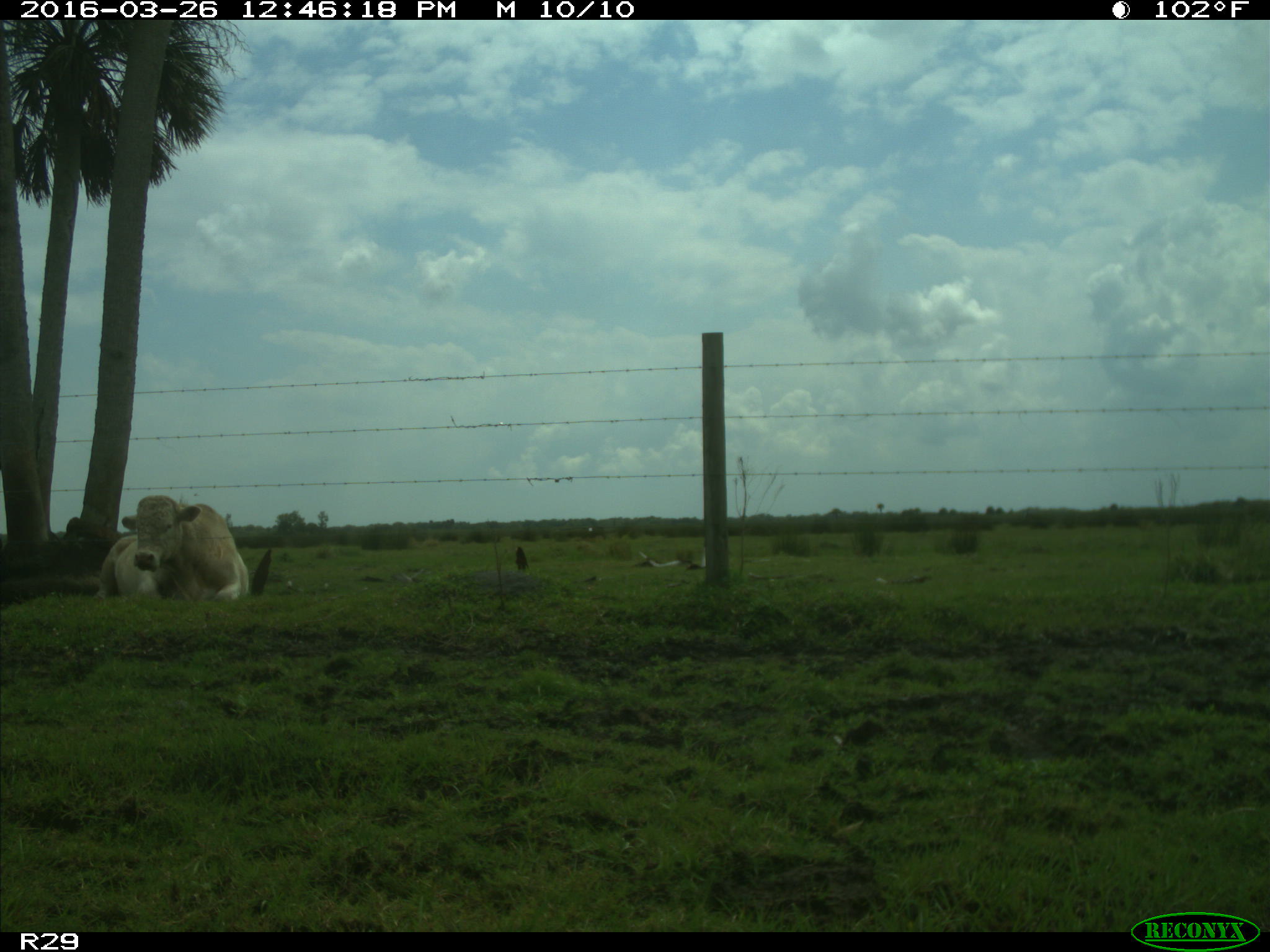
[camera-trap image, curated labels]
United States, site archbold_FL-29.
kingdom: Animalia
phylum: Chordata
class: Mammalia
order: Artiodactyla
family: Bovidae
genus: Bos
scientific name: Bos taurus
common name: domestic cow